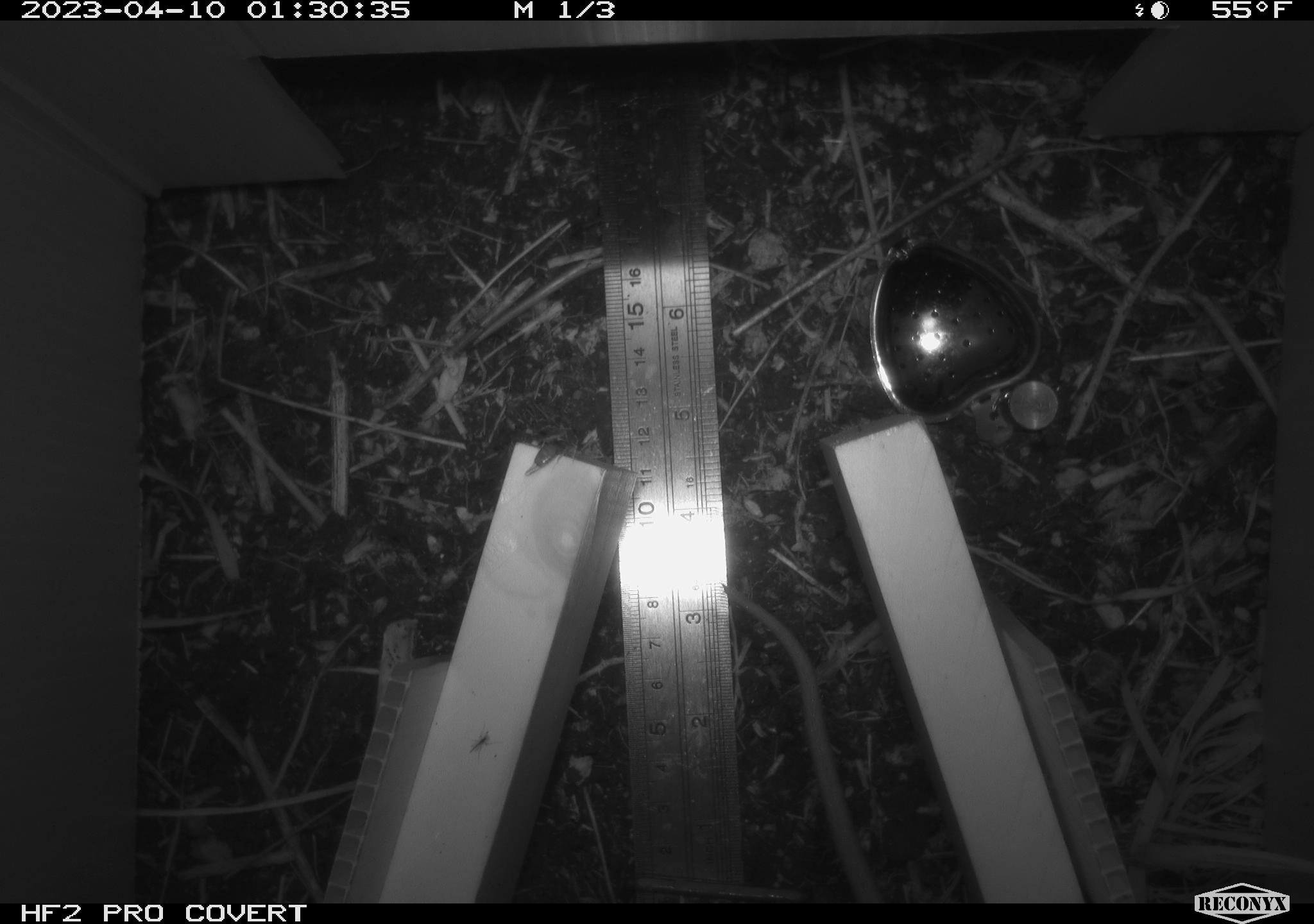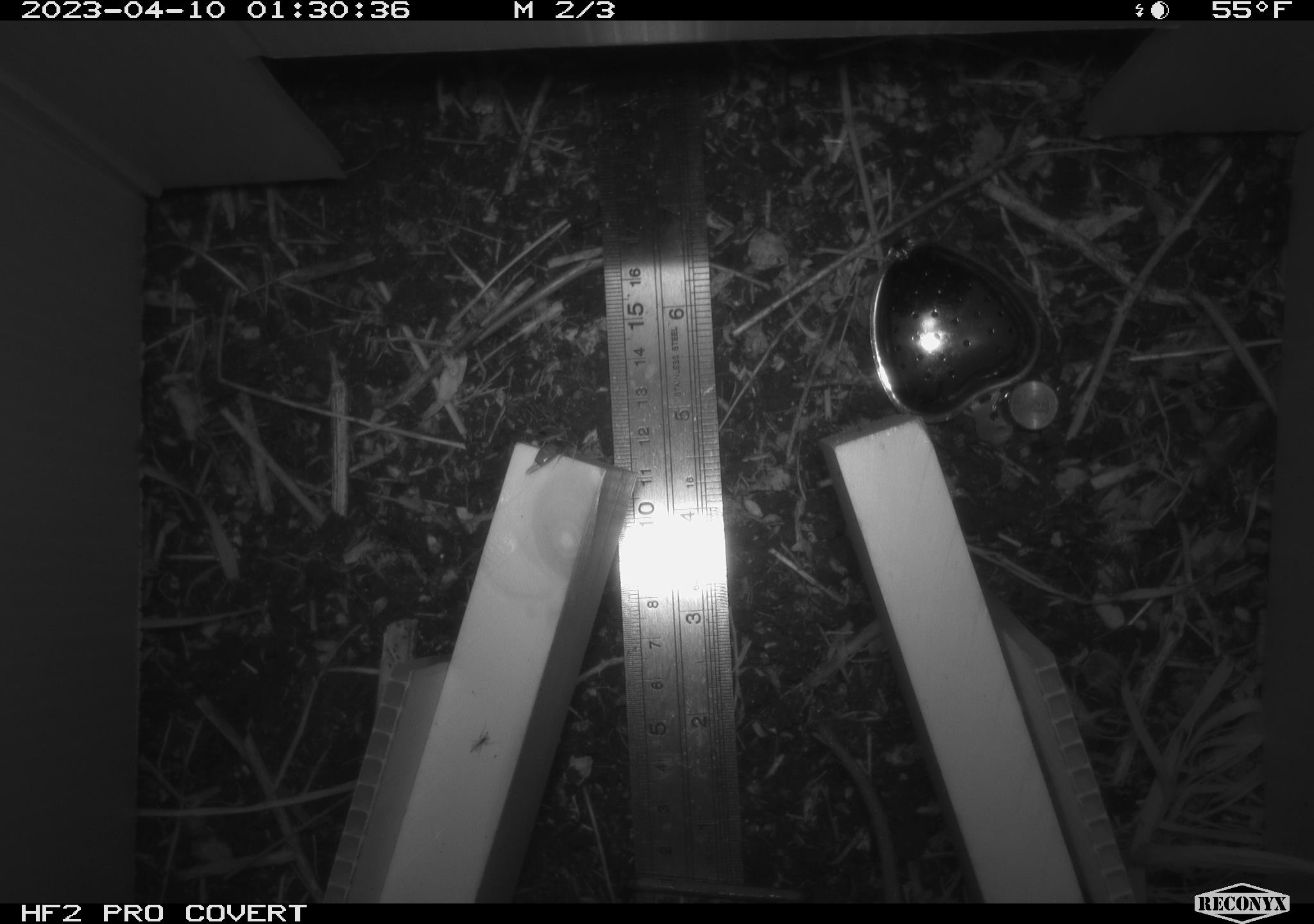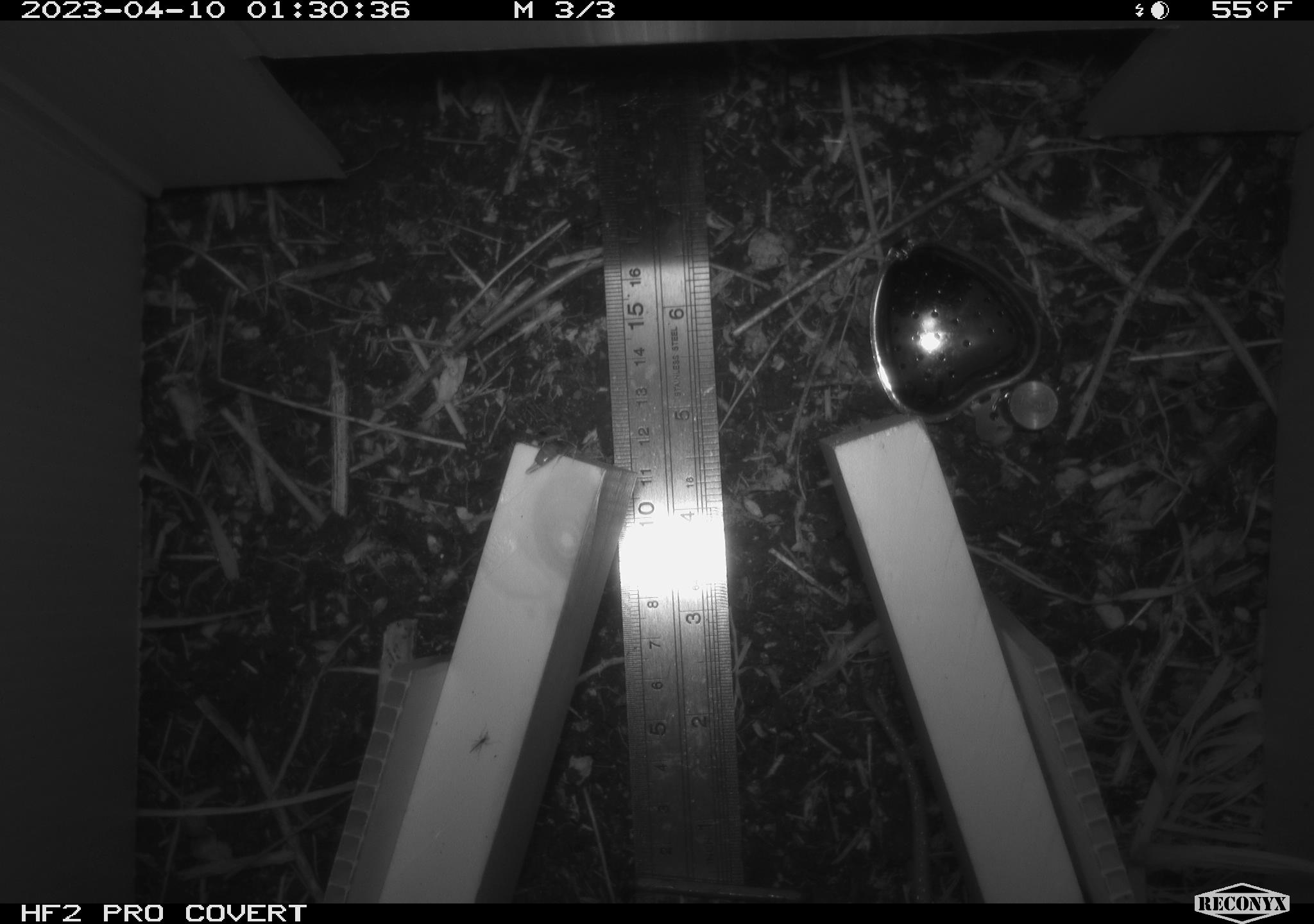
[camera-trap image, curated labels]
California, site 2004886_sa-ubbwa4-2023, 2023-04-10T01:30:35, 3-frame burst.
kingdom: Animalia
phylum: Chordata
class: Mammalia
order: Rodentia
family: Muridae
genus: Rattus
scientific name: Rattus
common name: rat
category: rattus species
Rattus species (rat) (Rattus).